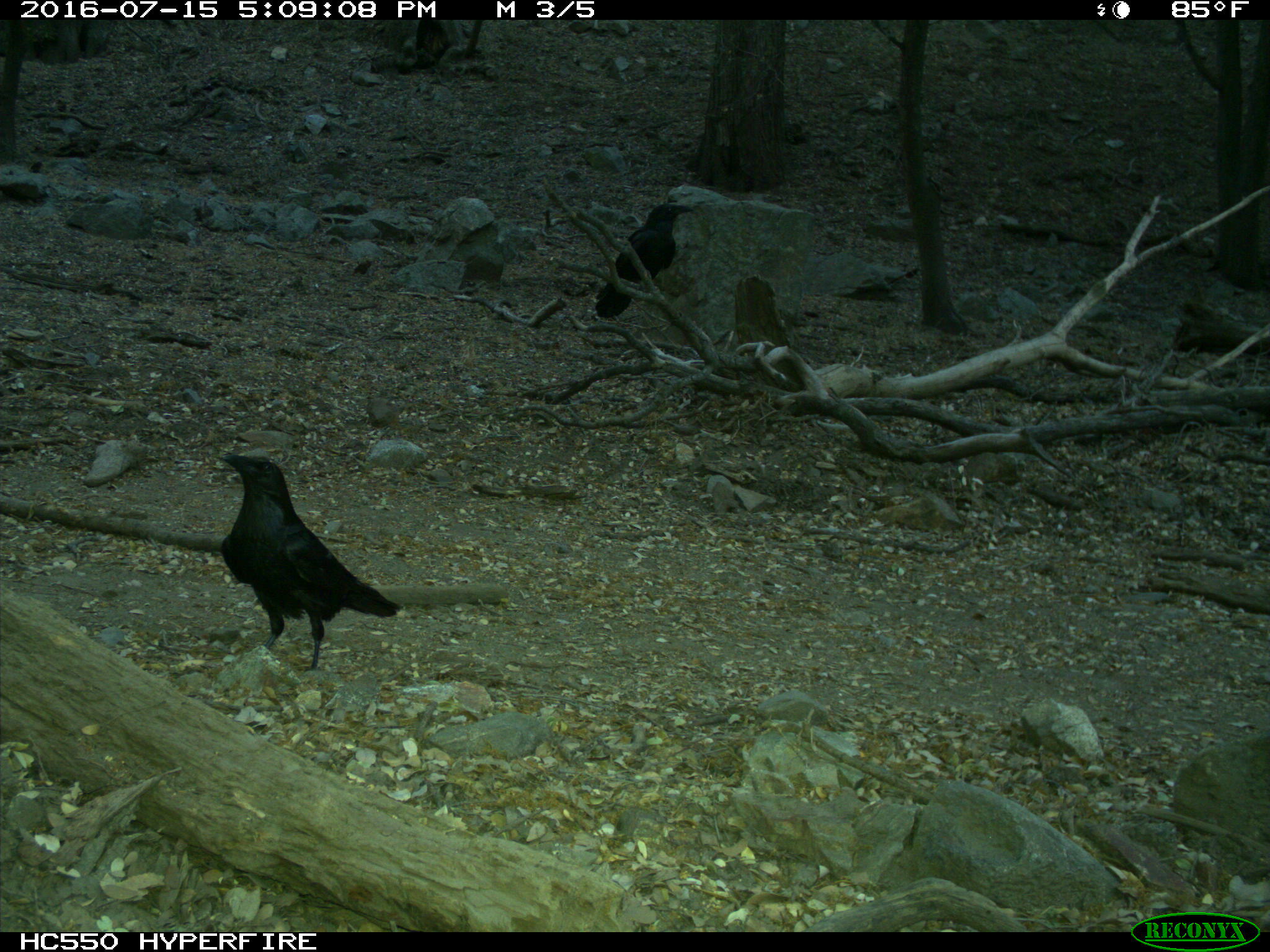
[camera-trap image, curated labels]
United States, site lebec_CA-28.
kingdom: Animalia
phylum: Chordata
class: Aves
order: Passeriformes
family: Corvidae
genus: Corvus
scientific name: Corvus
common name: crows and ravens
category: unidentified corvus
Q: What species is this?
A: Unidentified corvus (crows and ravens) (Corvus).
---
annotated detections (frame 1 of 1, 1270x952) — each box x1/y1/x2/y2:
animal: 216/452/404/677; 594/203/695/319